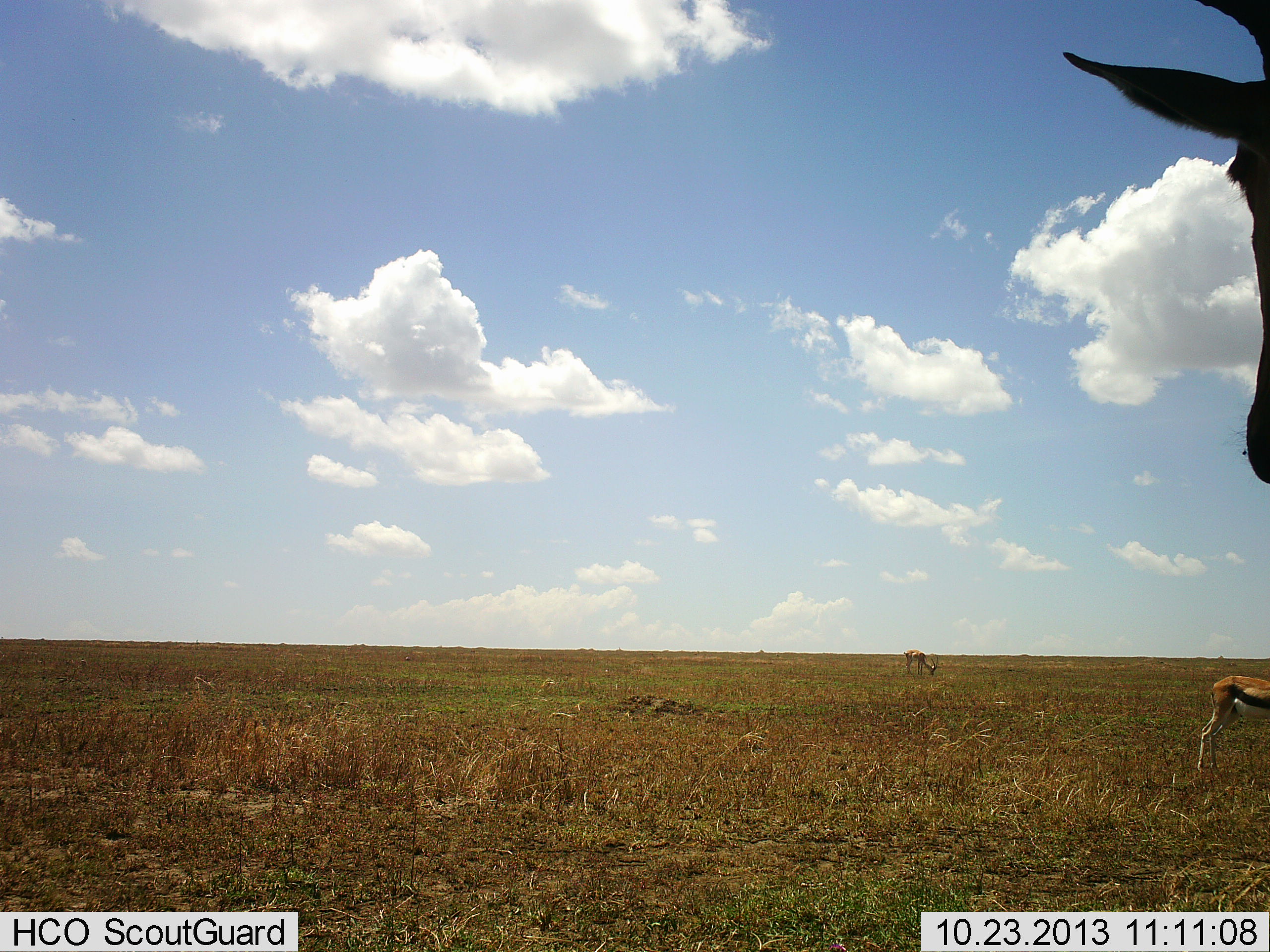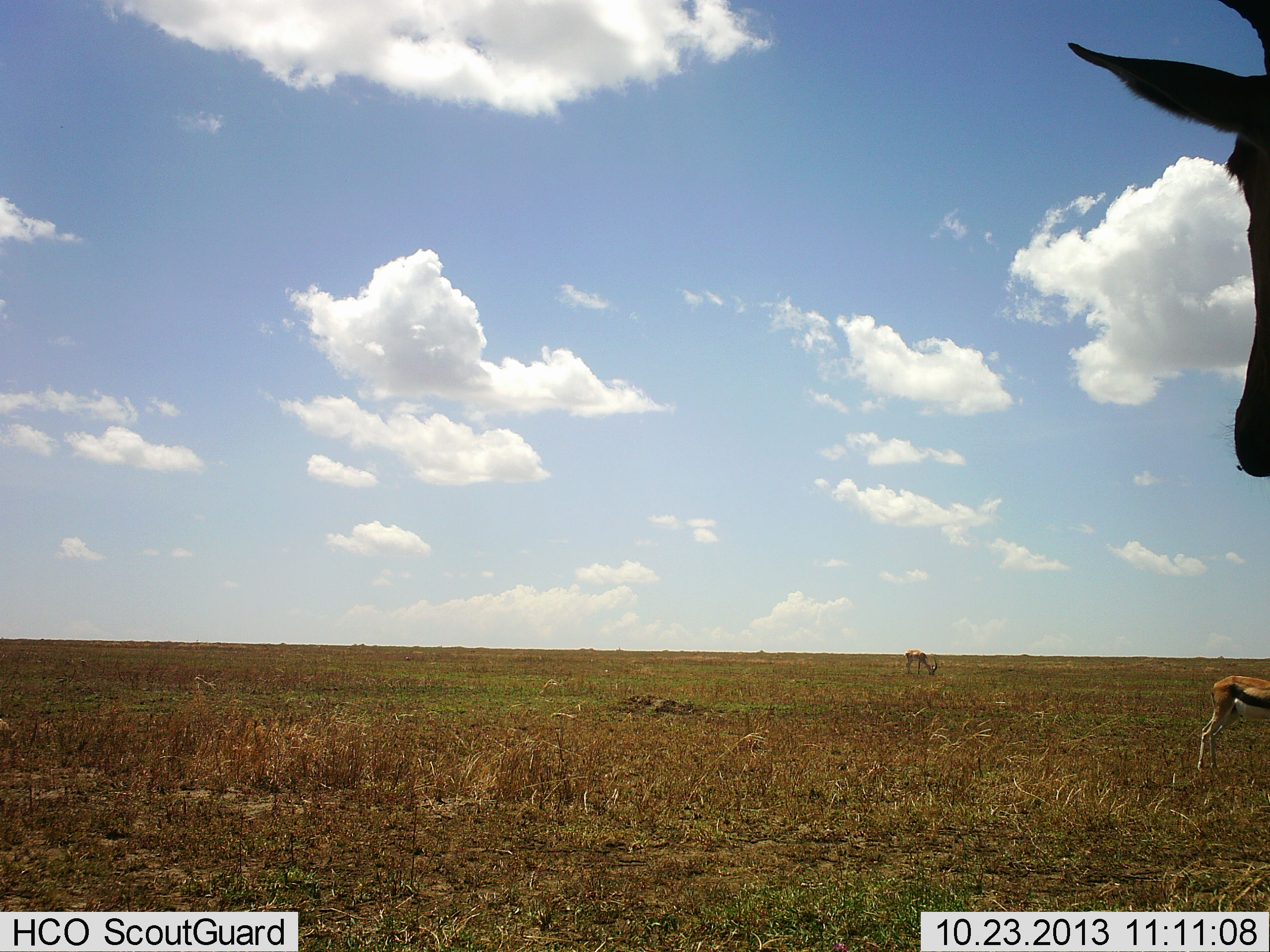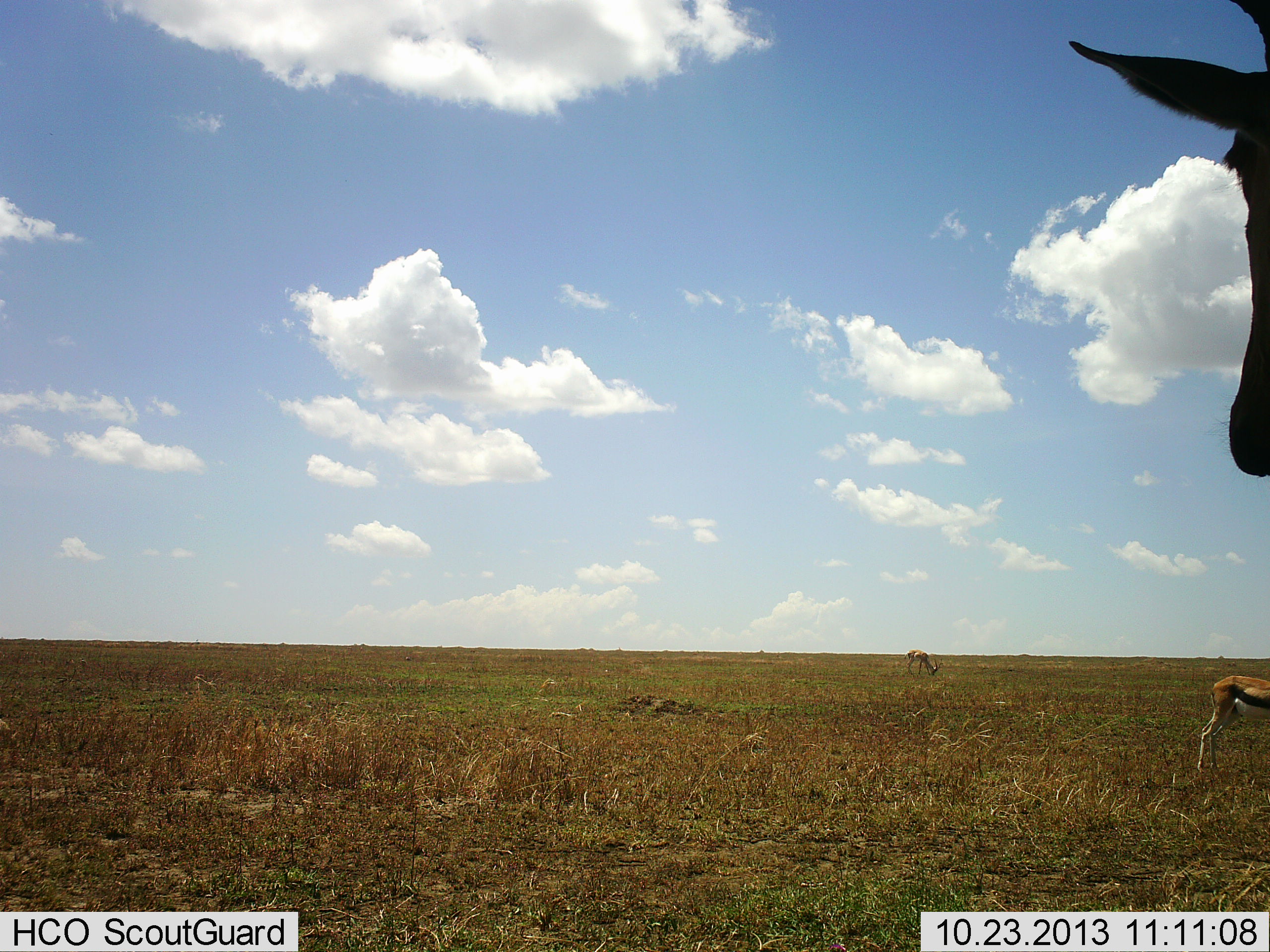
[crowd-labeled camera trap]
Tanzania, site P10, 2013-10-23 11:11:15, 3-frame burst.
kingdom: Animalia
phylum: Chordata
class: Mammalia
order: Artiodactyla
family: Bovidae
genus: Eudorcas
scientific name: Eudorcas thomsonii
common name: thomson's gazelle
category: gazellethomsons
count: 2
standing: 74%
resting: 0%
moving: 3%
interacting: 0%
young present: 0%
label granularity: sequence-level